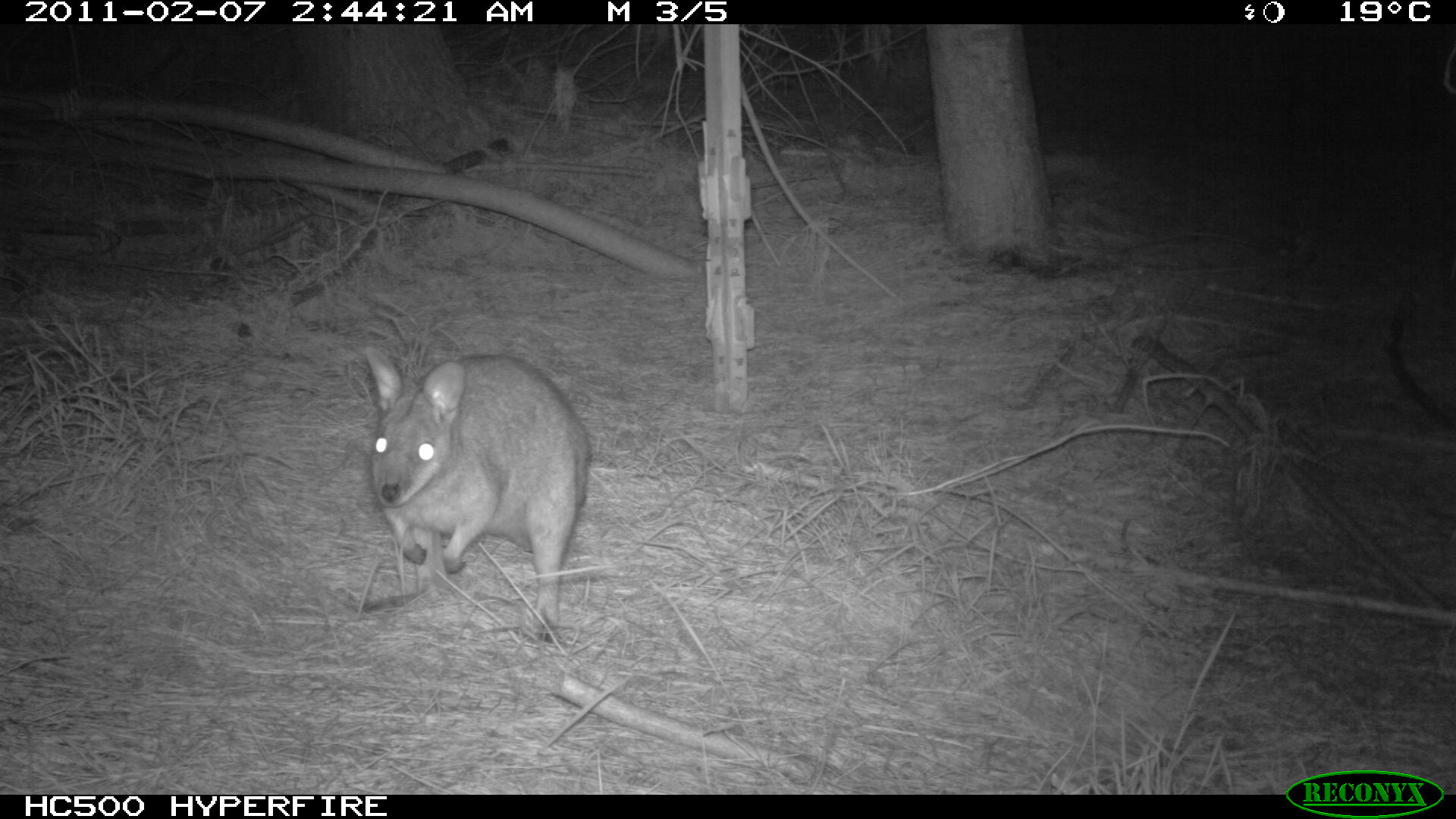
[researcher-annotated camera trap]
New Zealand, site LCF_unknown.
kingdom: Animalia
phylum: Chordata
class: Mammalia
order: Diprotodontia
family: Macropodidae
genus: Notamacropus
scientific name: Notamacropus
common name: wallaby